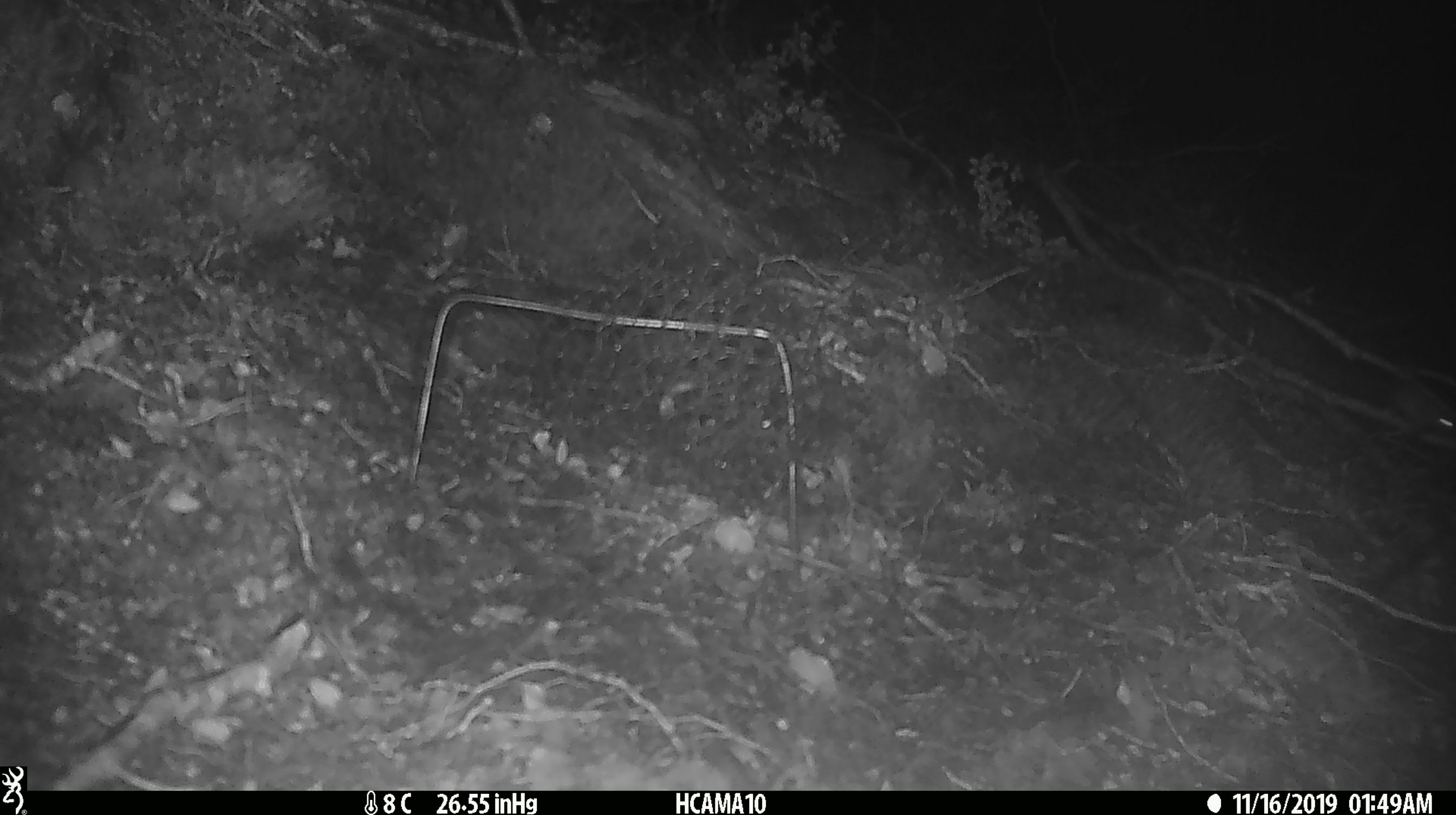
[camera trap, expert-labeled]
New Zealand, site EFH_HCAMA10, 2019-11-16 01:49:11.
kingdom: Animalia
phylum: Chordata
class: Mammalia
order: Rodentia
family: Muridae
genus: Mus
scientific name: Mus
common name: mouse